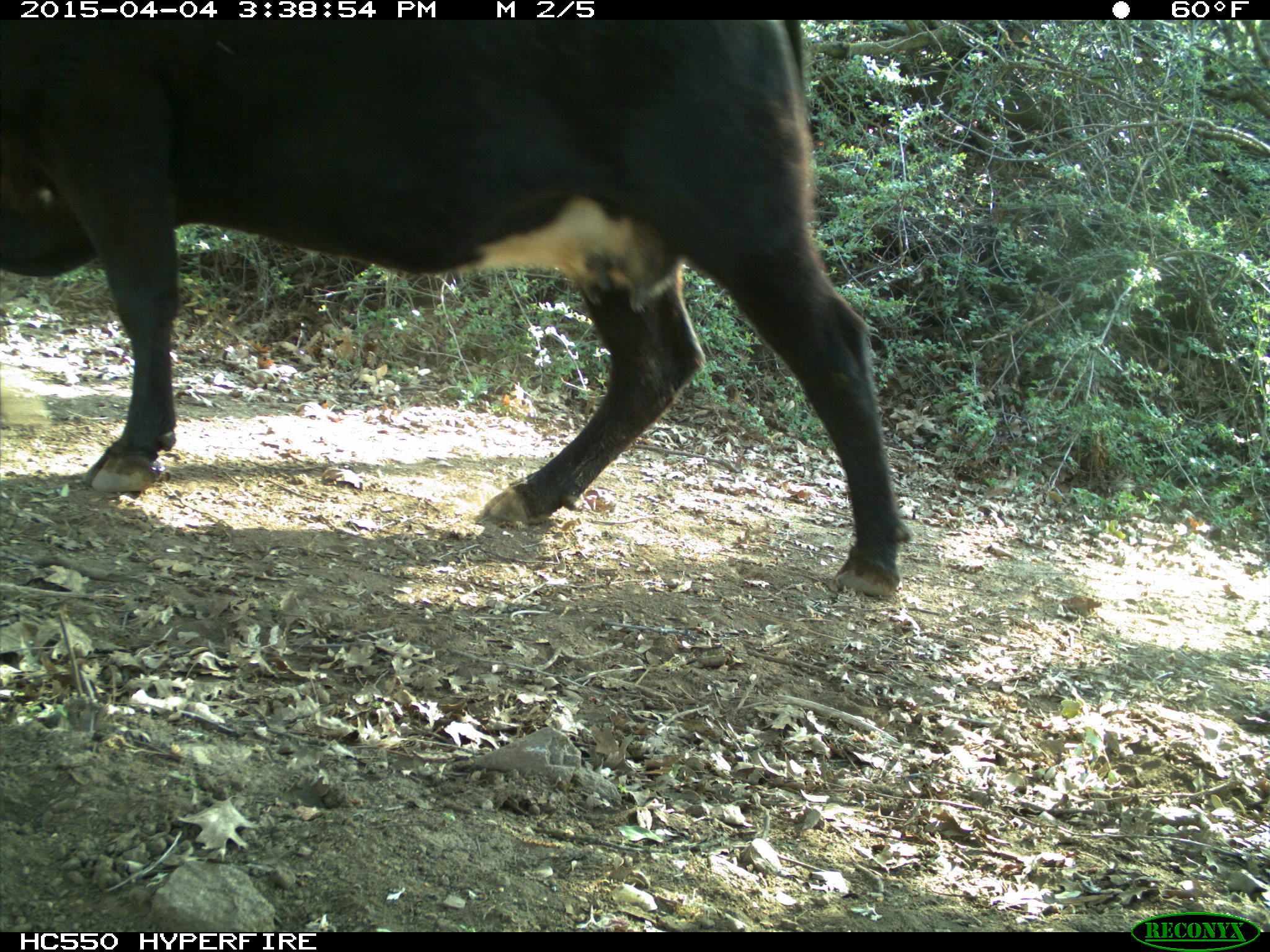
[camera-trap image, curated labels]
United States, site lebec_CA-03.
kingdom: Animalia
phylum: Chordata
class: Mammalia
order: Artiodactyla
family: Bovidae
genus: Bos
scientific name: Bos taurus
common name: domestic cow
Bos taurus (domestic cow).